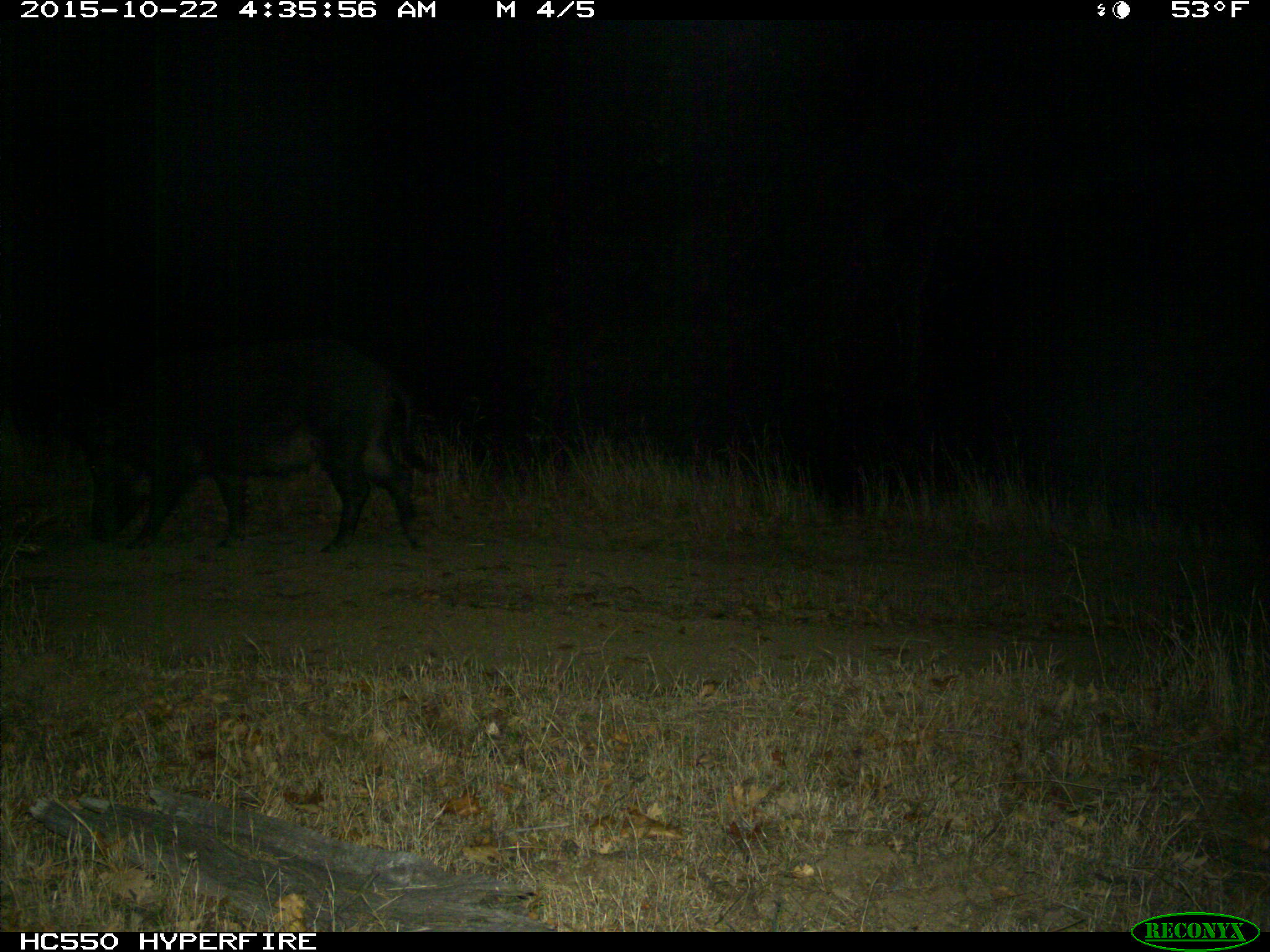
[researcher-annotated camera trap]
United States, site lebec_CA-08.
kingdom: Animalia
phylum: Chordata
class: Mammalia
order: Artiodactyla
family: Suidae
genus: Sus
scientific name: Sus scrofa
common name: wild boar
Sus scrofa (wild boar).